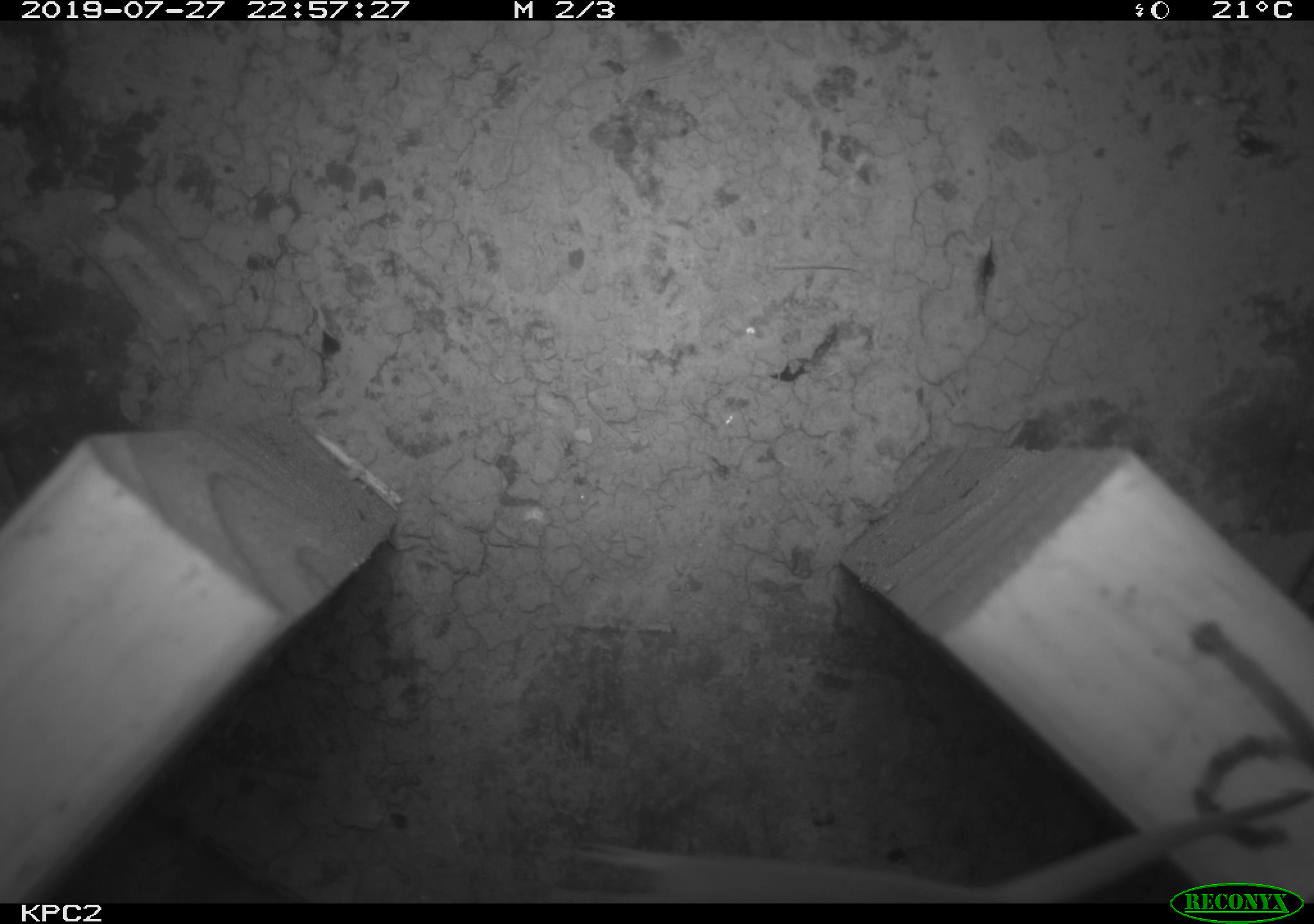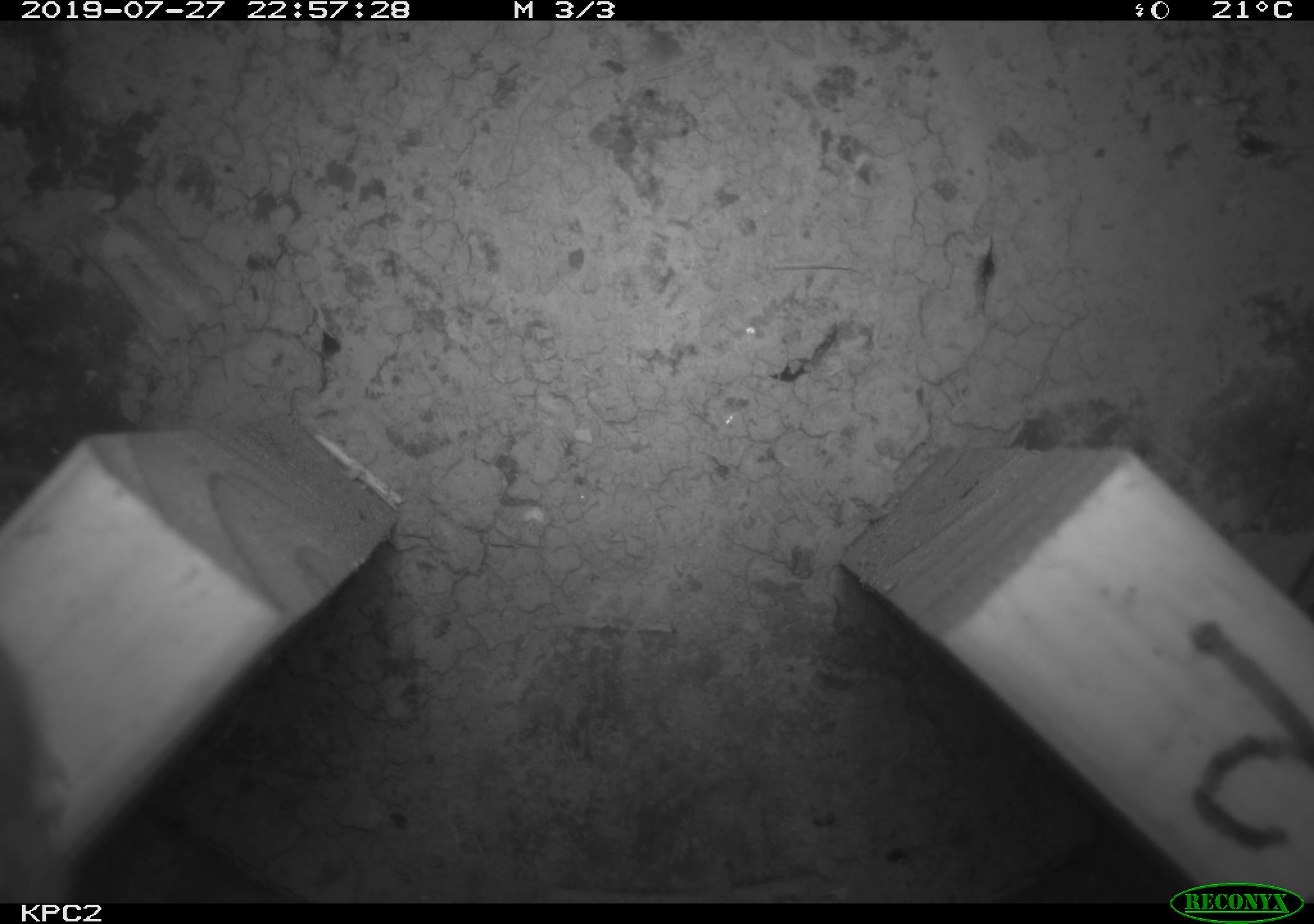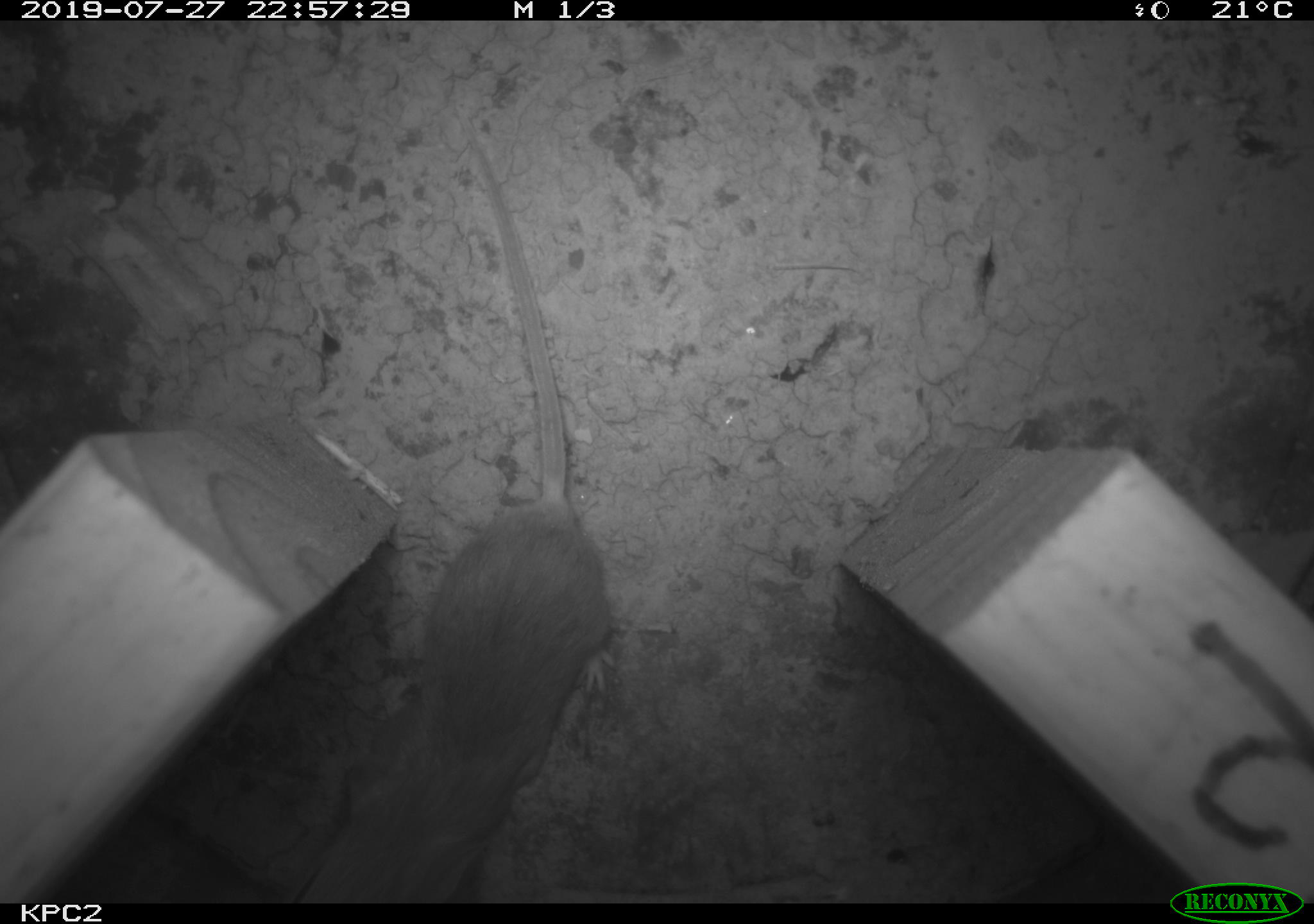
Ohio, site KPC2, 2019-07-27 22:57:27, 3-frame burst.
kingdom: Animalia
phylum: Chordata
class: Mammalia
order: Rodentia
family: Cricetidae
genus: Peromyscus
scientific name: Peromyscus leucopus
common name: white-footed mouse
White-footed mouse (Peromyscus leucopus).